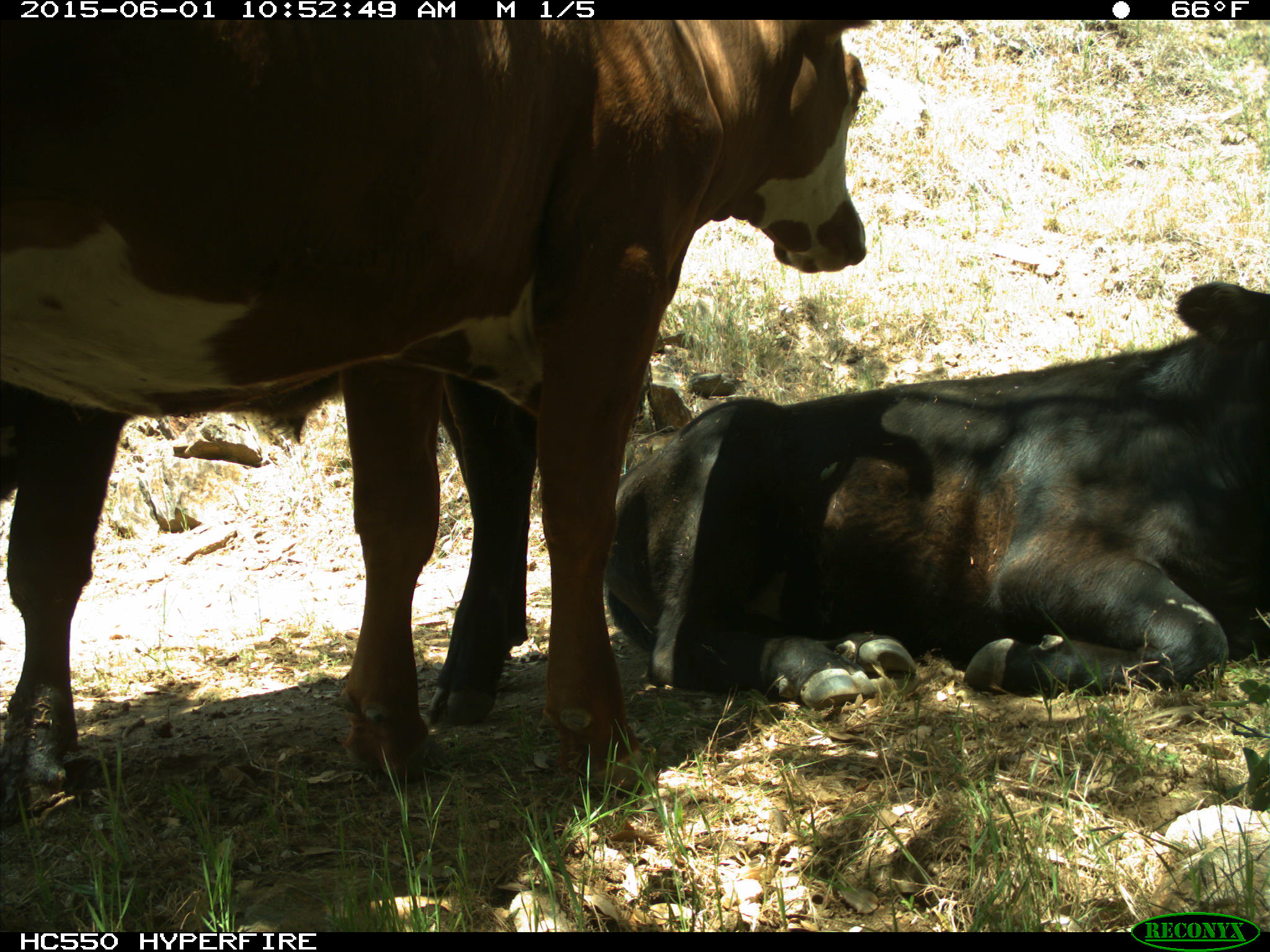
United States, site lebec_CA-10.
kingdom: Animalia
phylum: Chordata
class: Mammalia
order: Artiodactyla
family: Bovidae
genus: Bos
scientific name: Bos taurus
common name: domestic cow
Bos taurus (domestic cow).